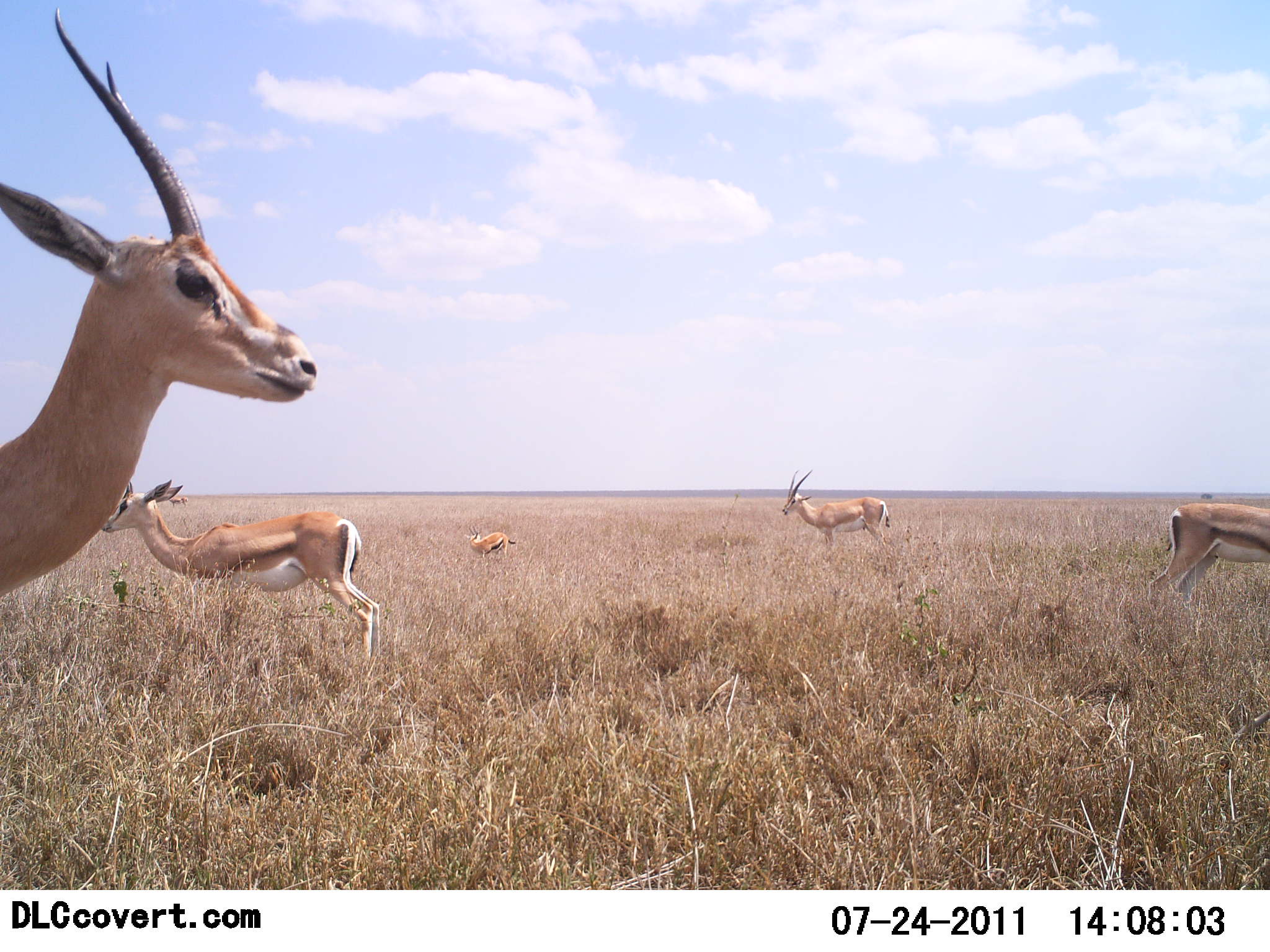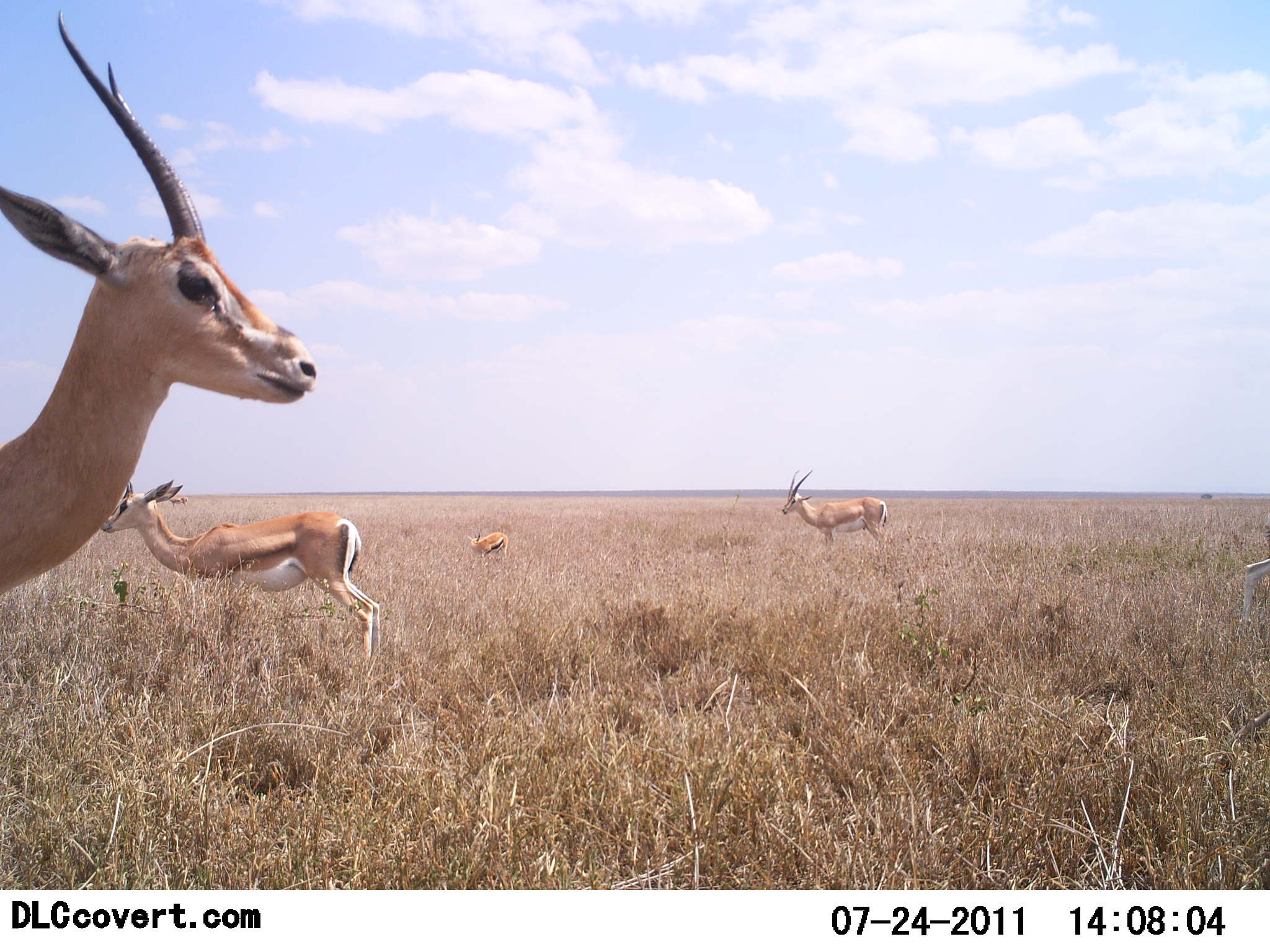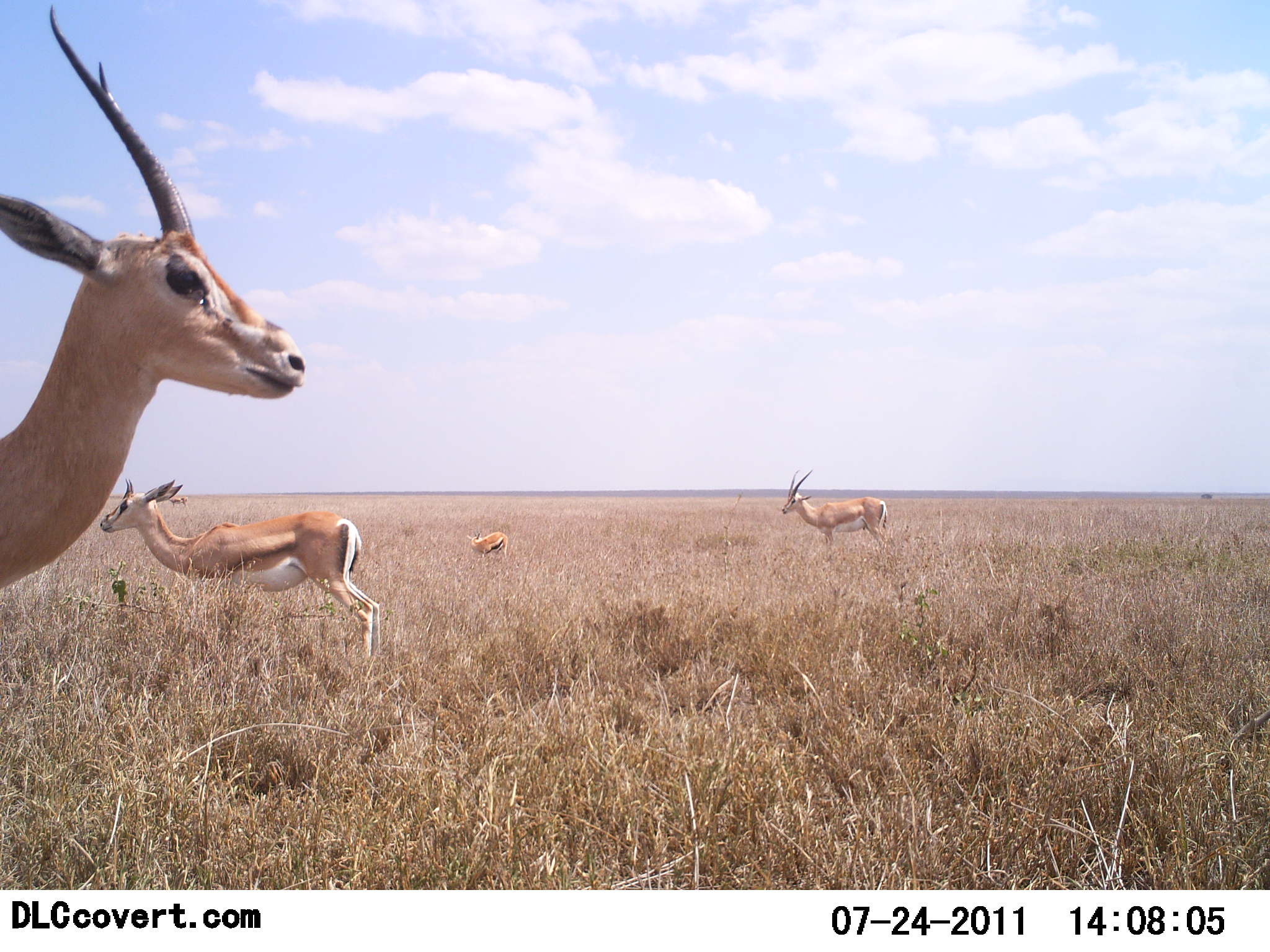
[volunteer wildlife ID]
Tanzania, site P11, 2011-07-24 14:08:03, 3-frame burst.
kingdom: Animalia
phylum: Chordata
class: Mammalia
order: Artiodactyla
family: Bovidae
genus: Nanger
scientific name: Nanger granti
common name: grant's gazelle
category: gazellegrants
Gazellegrants (grant's gazelle) (Nanger granti), count 5. Behavior (volunteer vote fractions): standing 93%, resting 0%, moving 29%, interacting 0%. Young present (vote fraction): 21%. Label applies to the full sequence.